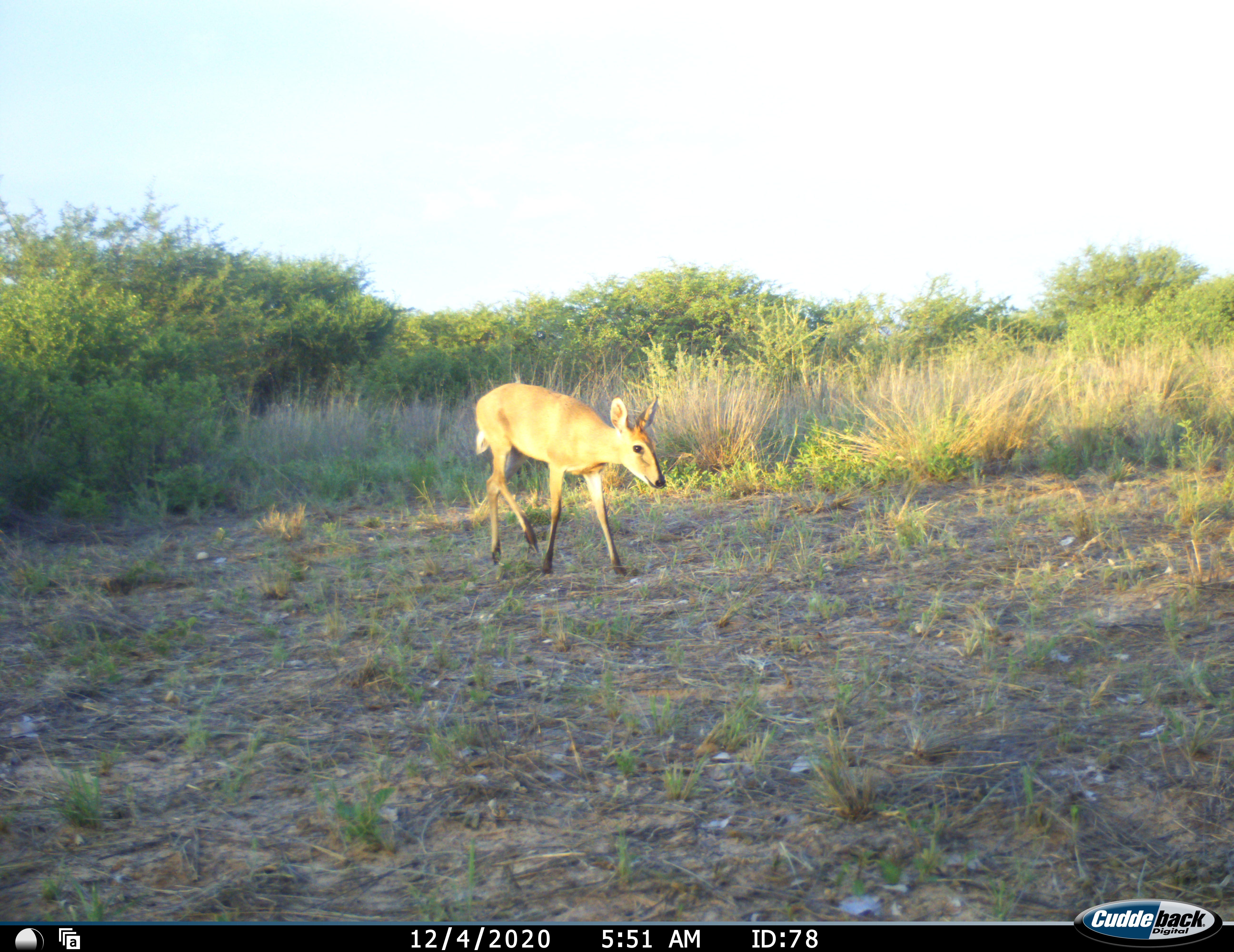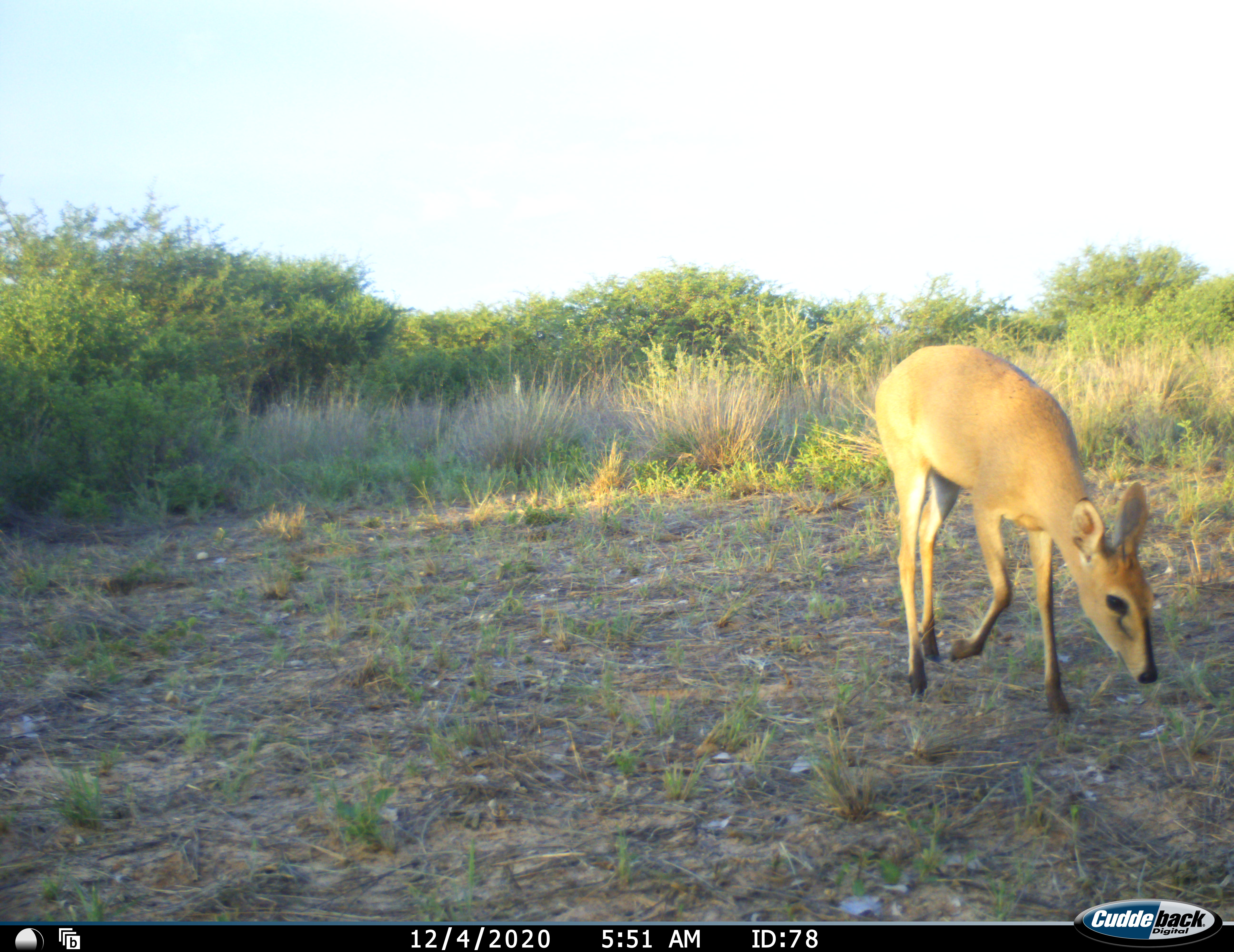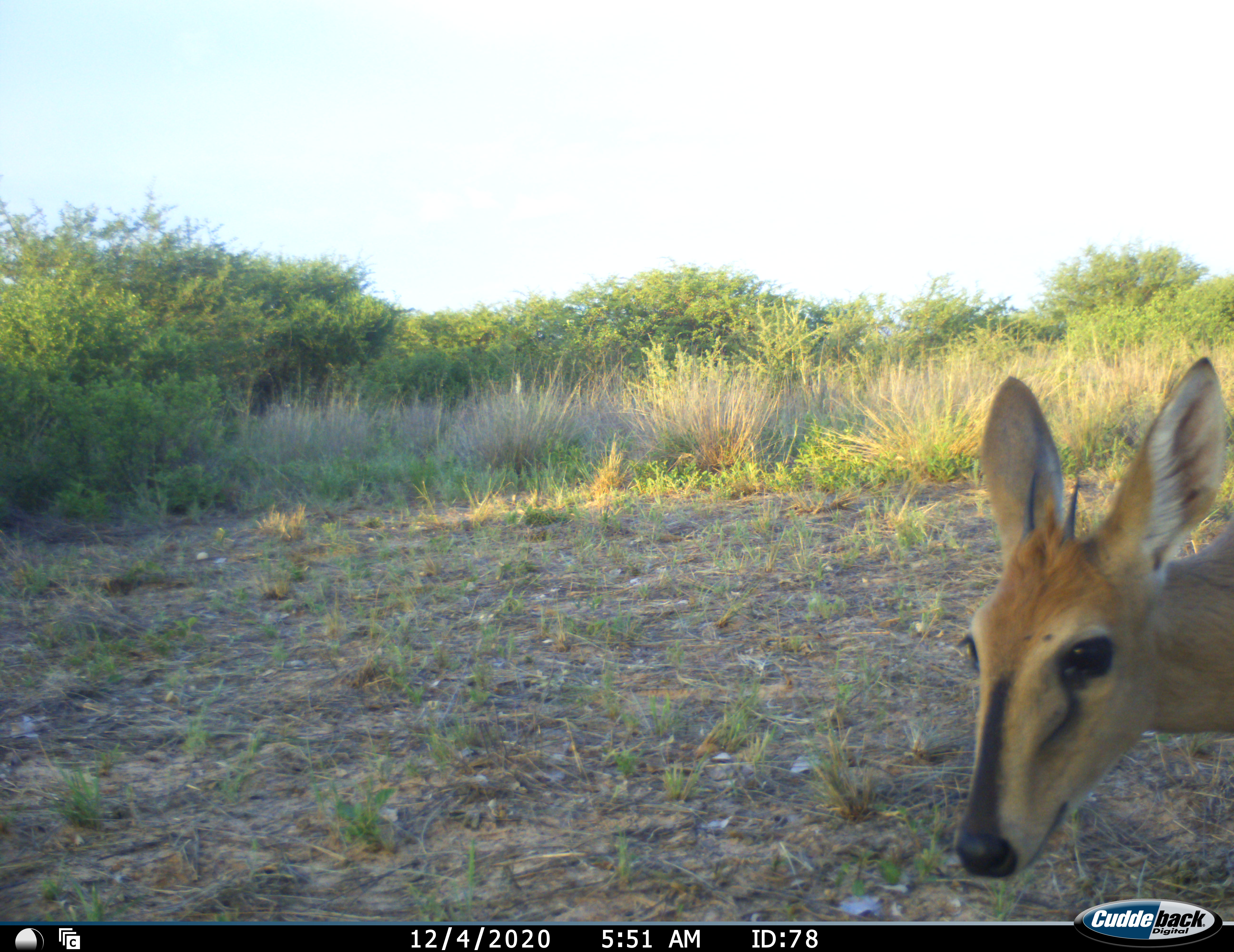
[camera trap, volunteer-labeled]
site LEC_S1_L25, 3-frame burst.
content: unidentified animal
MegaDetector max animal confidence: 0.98